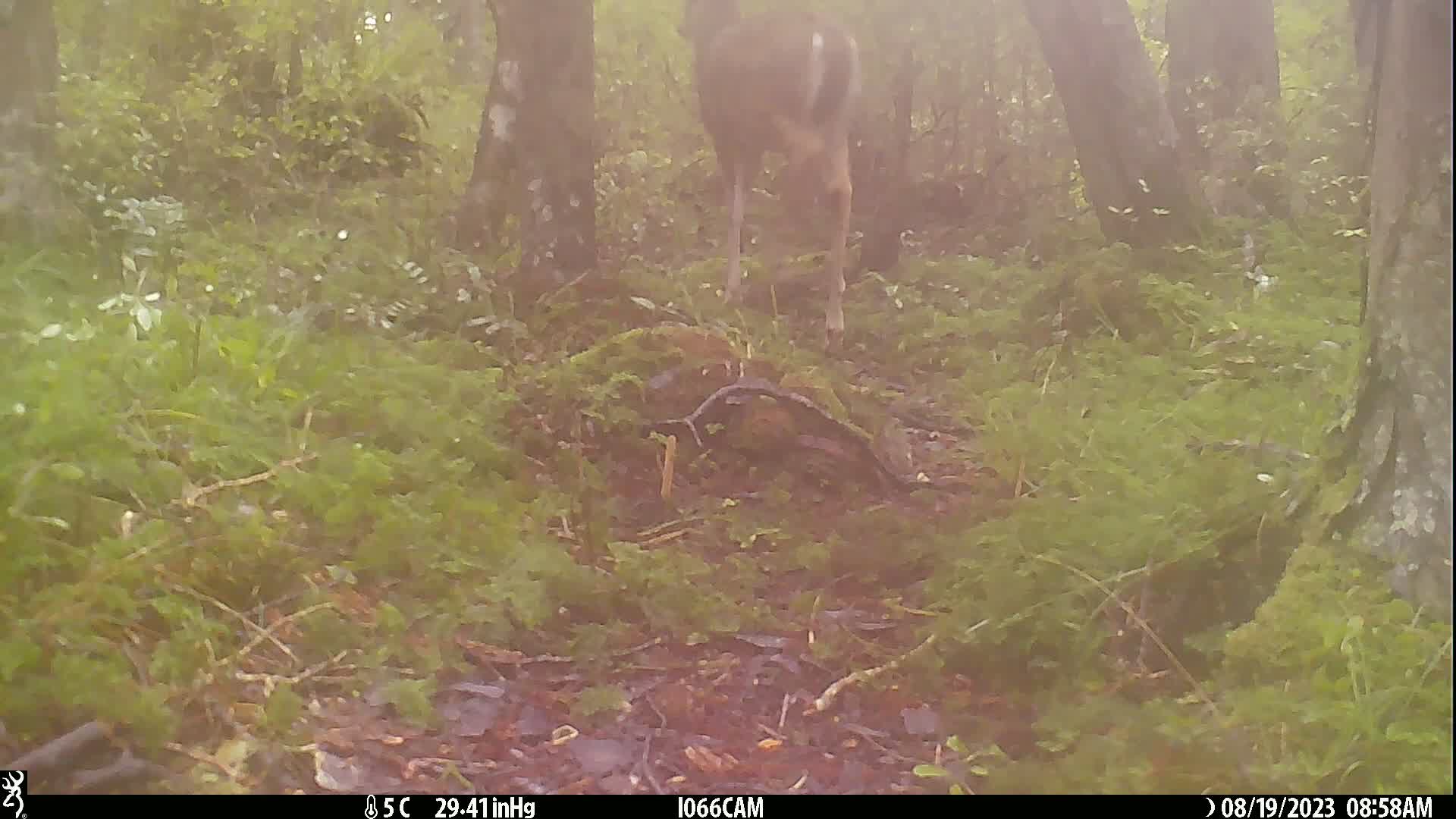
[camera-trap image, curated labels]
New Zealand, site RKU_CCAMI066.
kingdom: Animalia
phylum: Chordata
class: Mammalia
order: Artiodactyla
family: Cervidae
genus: Odocoileus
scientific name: Odocoileus virginianus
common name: white-tailed deer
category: white tailed deer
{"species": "white tailed deer (white-tailed deer) (Odocoileus virginianus)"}